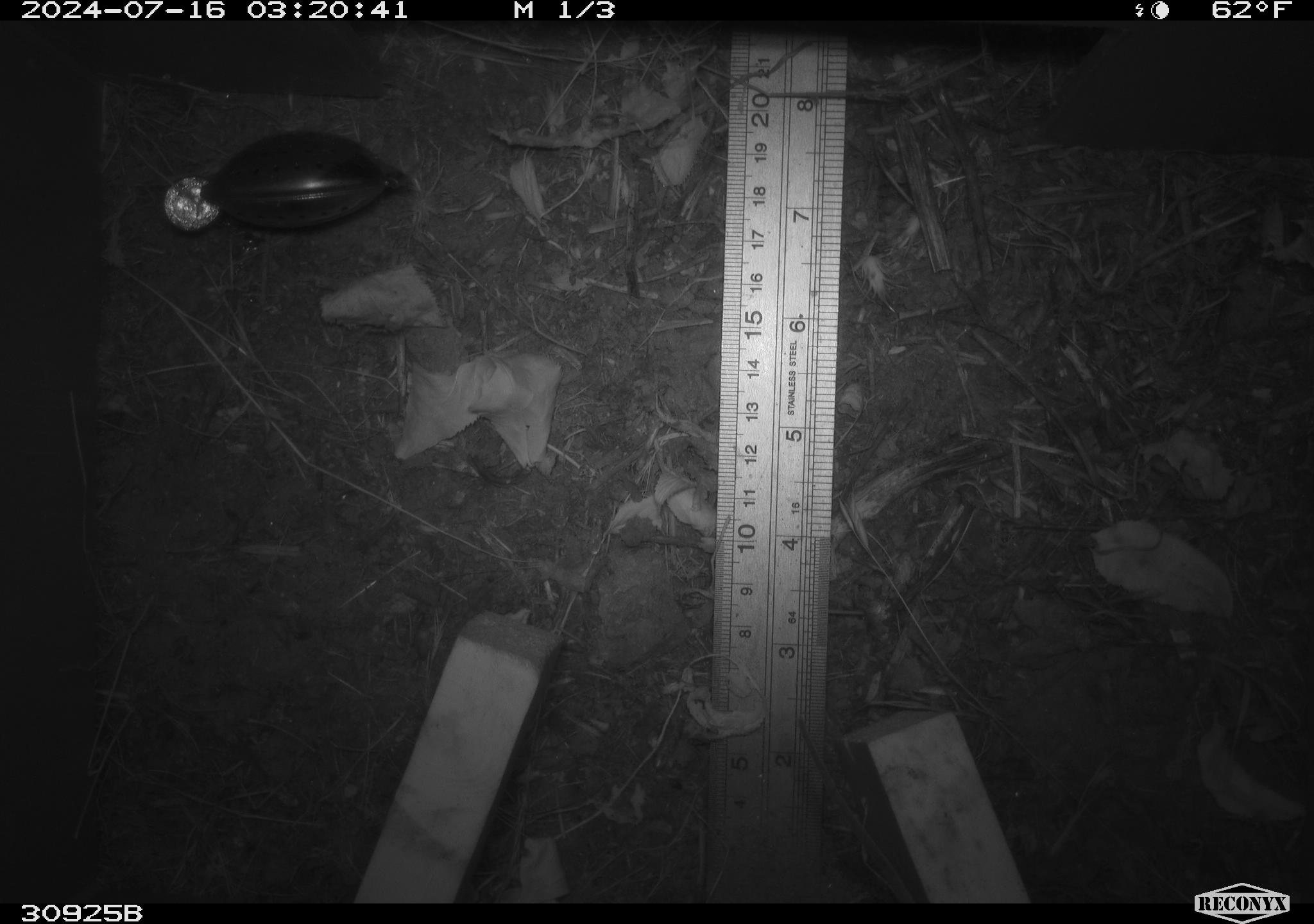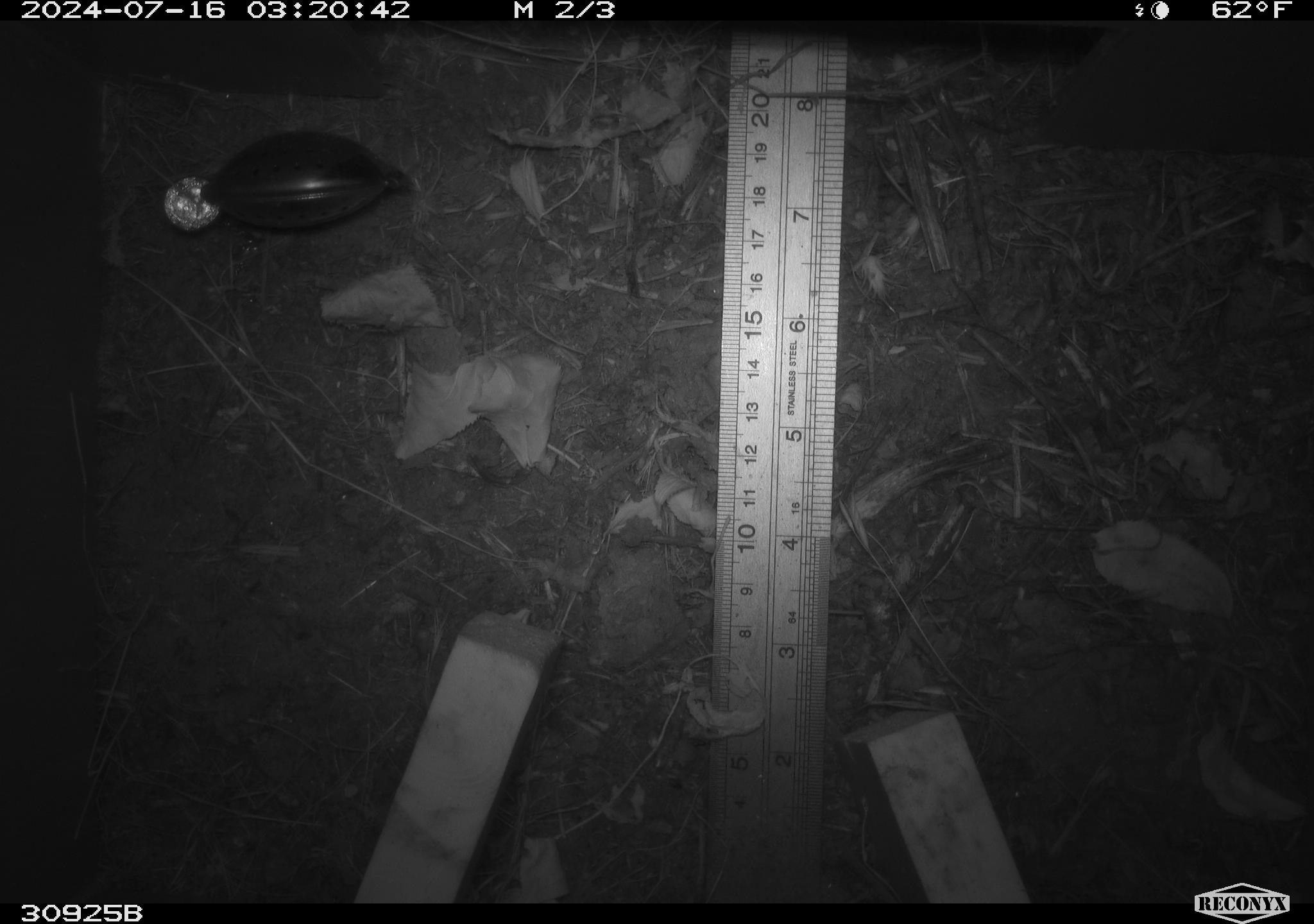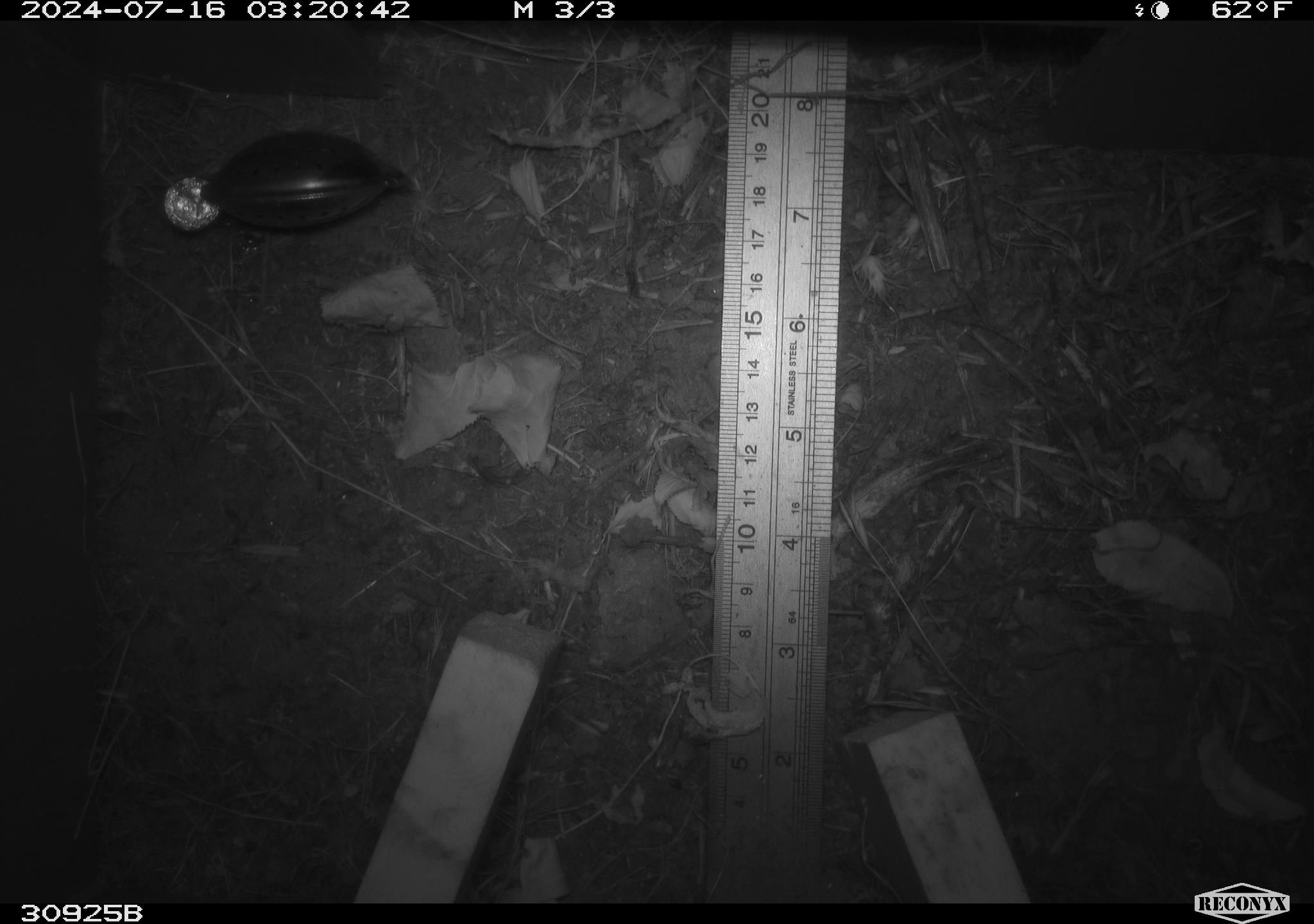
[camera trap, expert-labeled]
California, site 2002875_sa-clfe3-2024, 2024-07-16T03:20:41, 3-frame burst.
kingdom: Animalia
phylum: Chordata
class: Mammalia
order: Rodentia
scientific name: Rodentia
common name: mouse species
Mouse species (Rodentia).